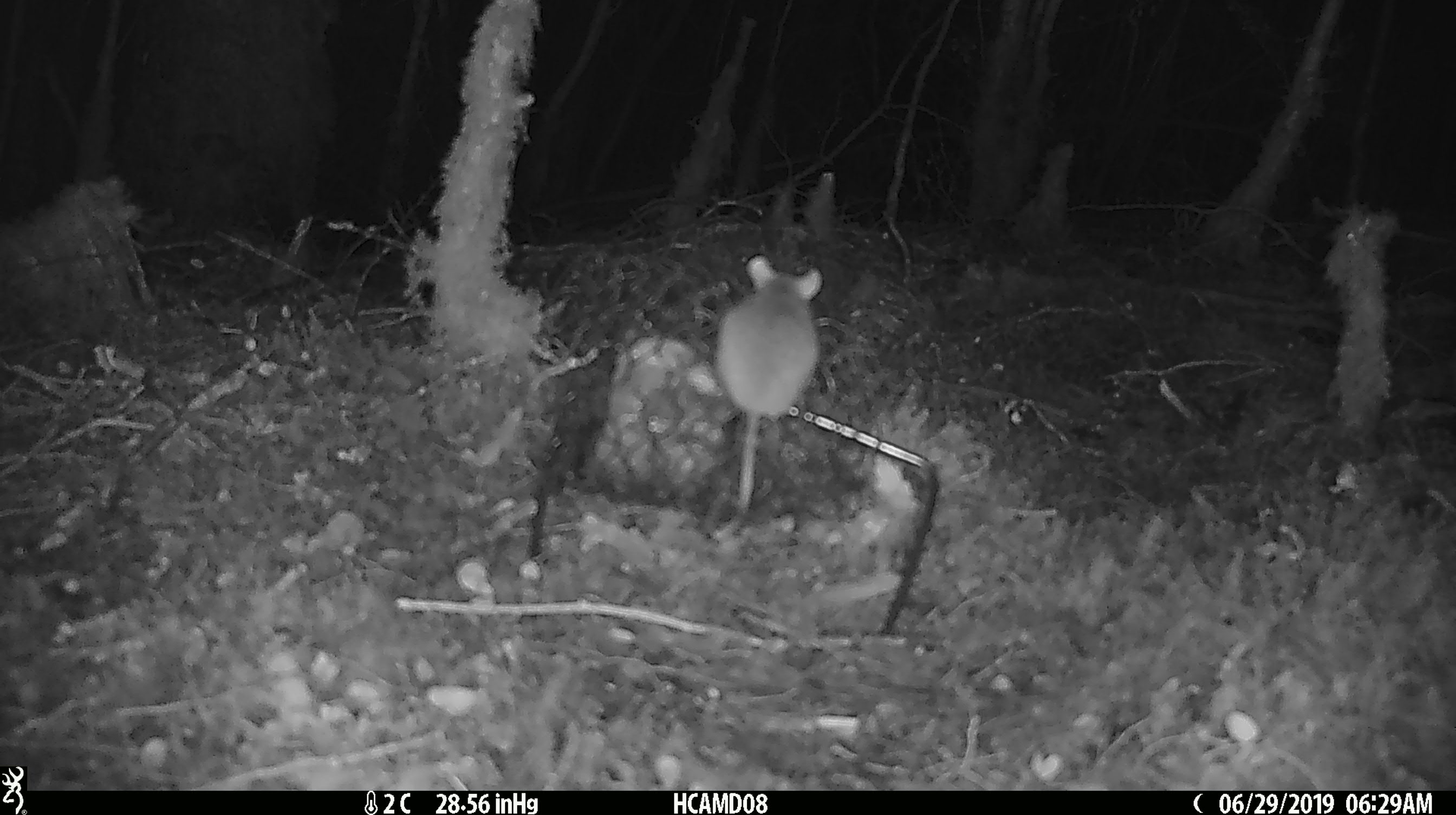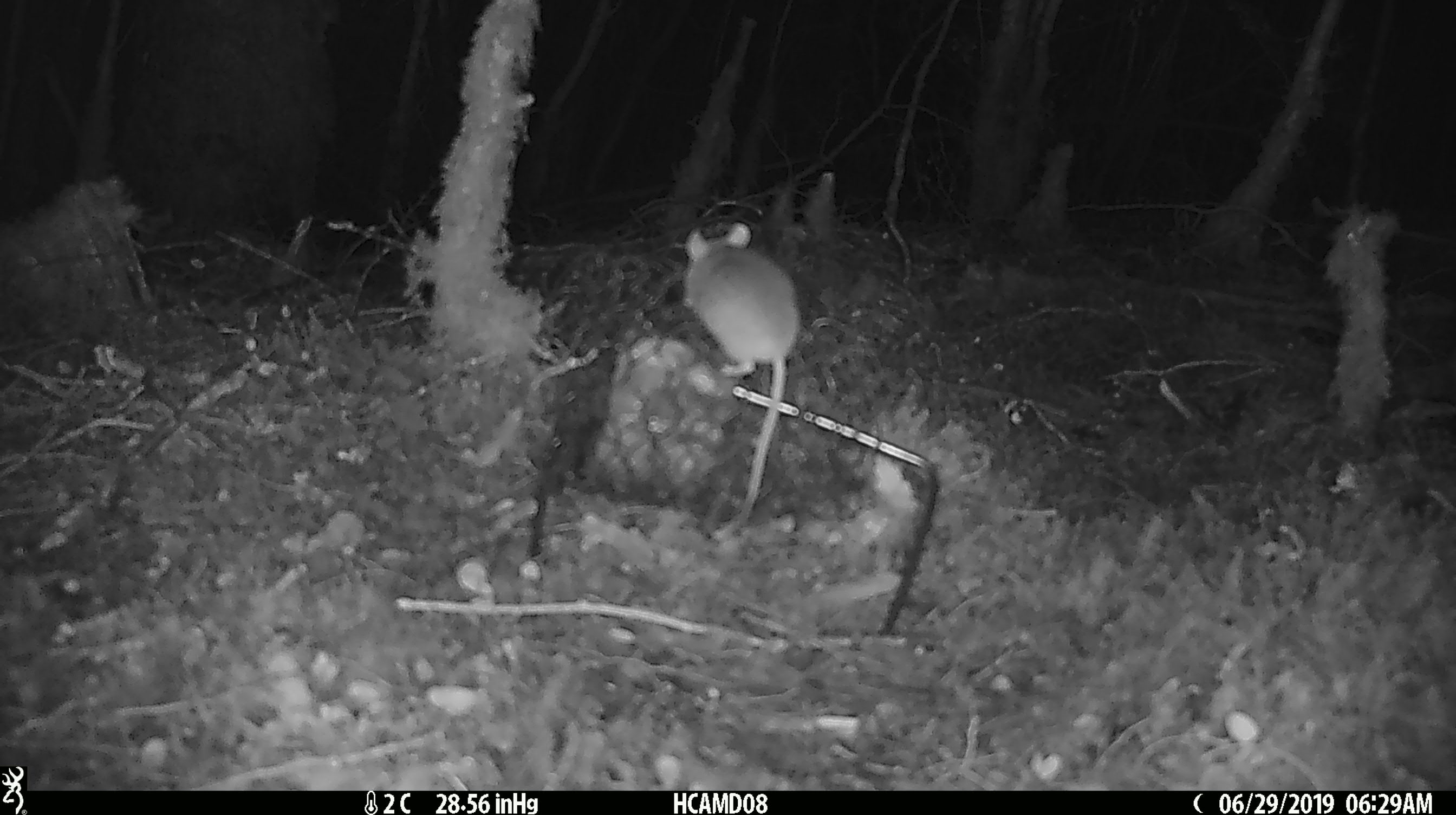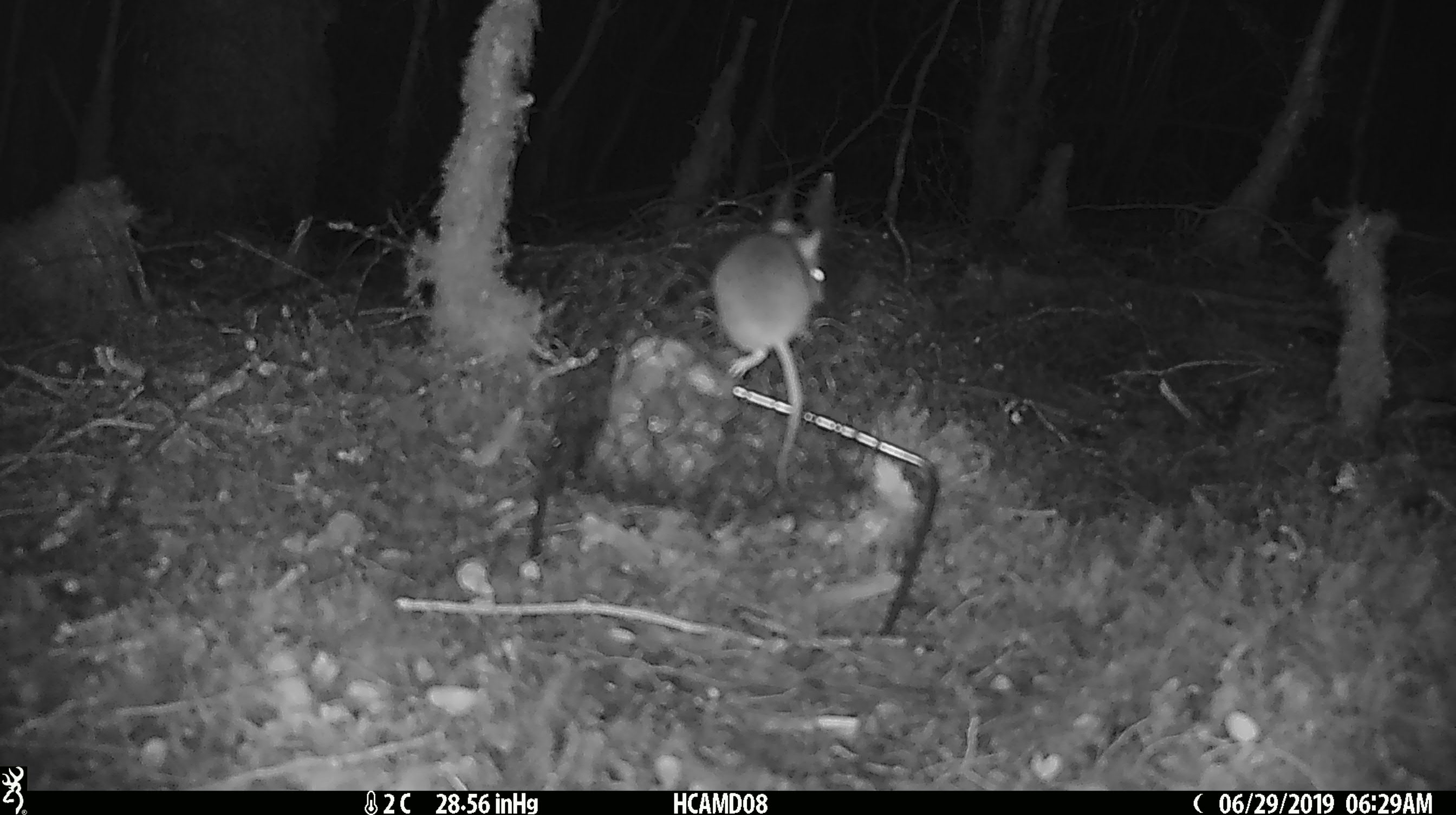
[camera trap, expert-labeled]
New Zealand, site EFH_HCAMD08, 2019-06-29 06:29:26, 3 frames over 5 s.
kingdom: Animalia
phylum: Chordata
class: Mammalia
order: Rodentia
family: Muridae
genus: Mus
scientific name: Mus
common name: mouse